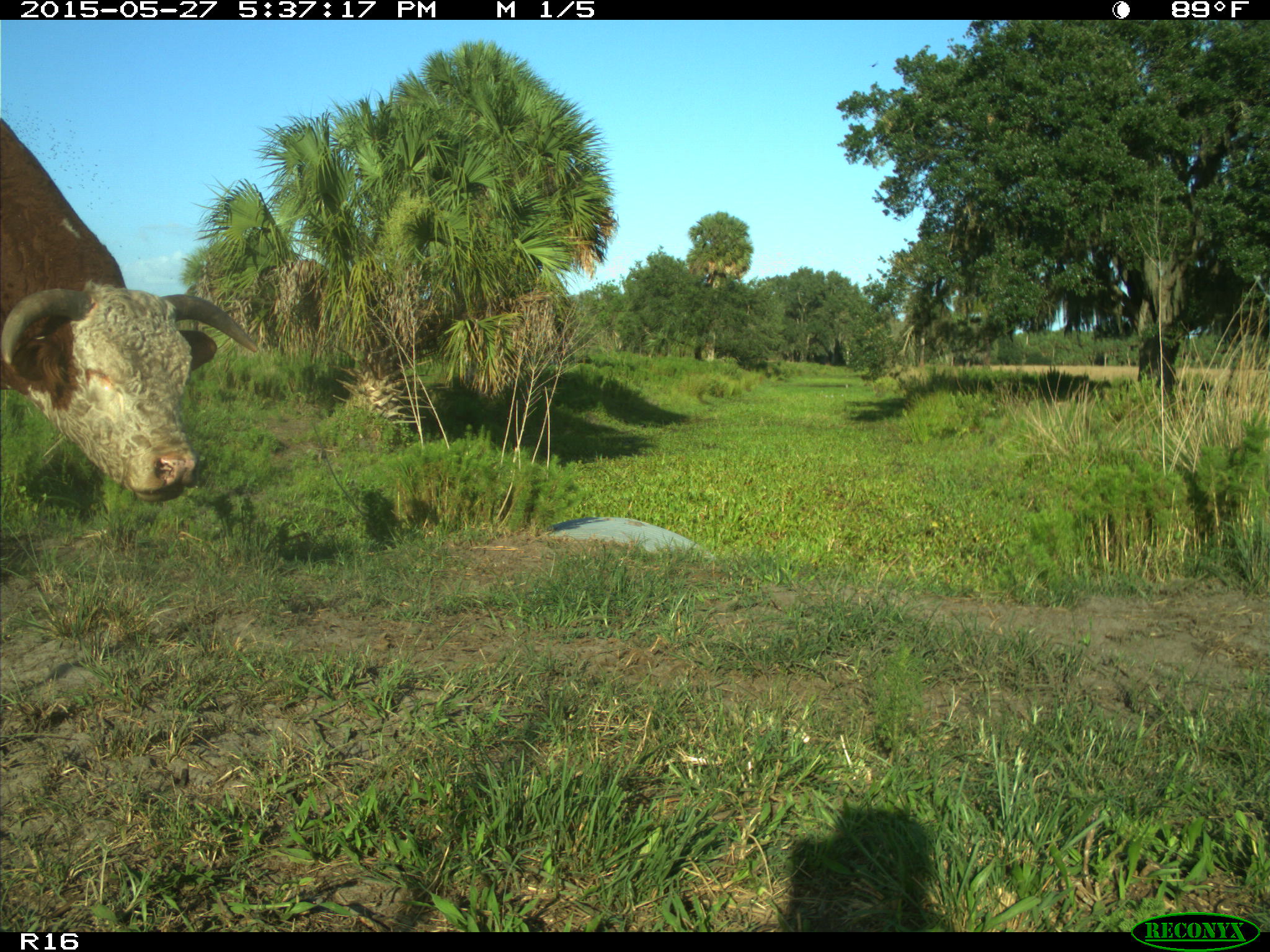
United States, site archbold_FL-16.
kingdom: Animalia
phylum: Chordata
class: Mammalia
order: Artiodactyla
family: Bovidae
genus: Bos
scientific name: Bos taurus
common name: domestic cow